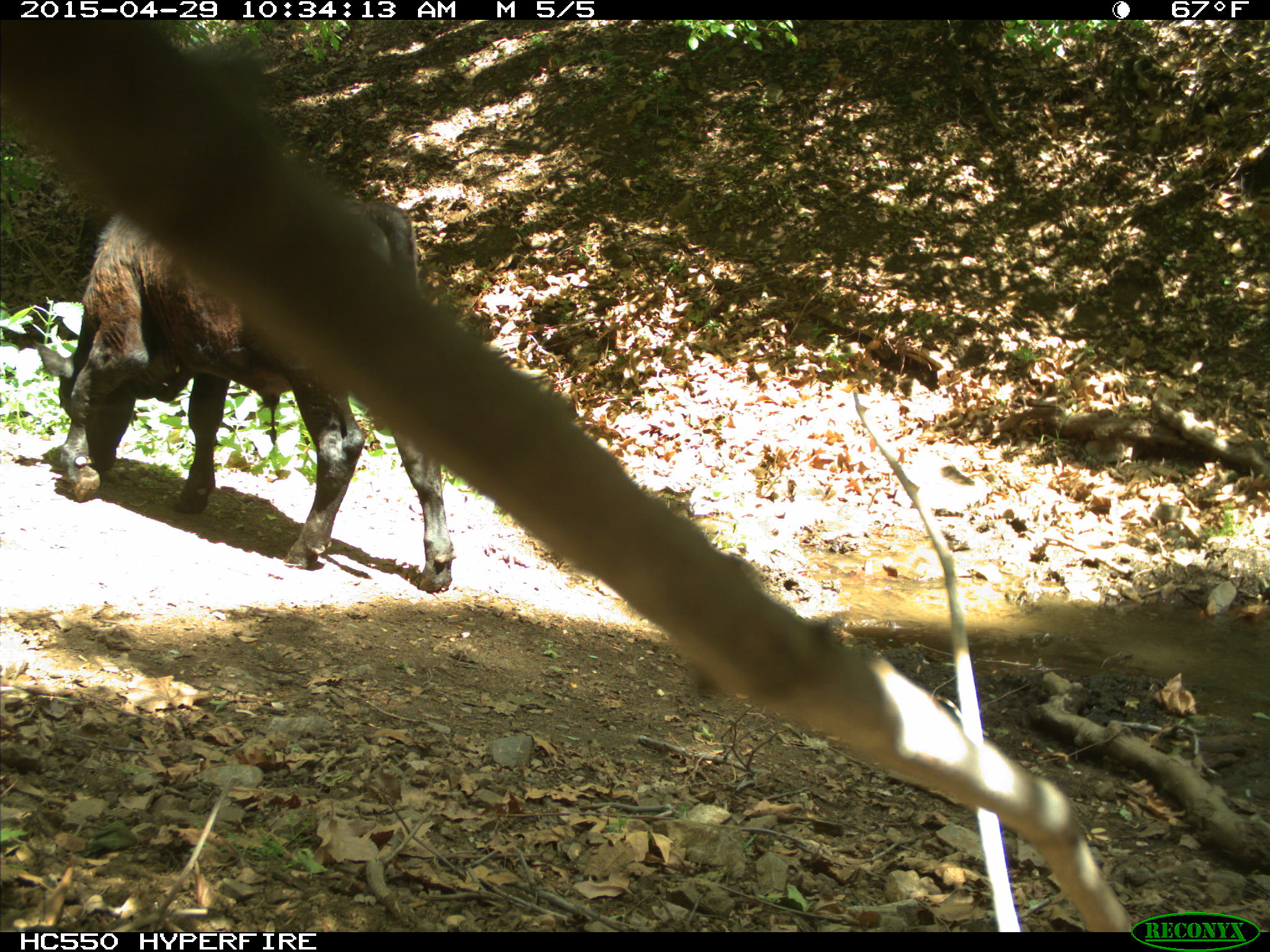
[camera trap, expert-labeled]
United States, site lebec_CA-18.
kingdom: Animalia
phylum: Chordata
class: Mammalia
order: Artiodactyla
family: Bovidae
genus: Bos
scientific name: Bos taurus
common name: domestic cow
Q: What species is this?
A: Bos taurus (domestic cow).